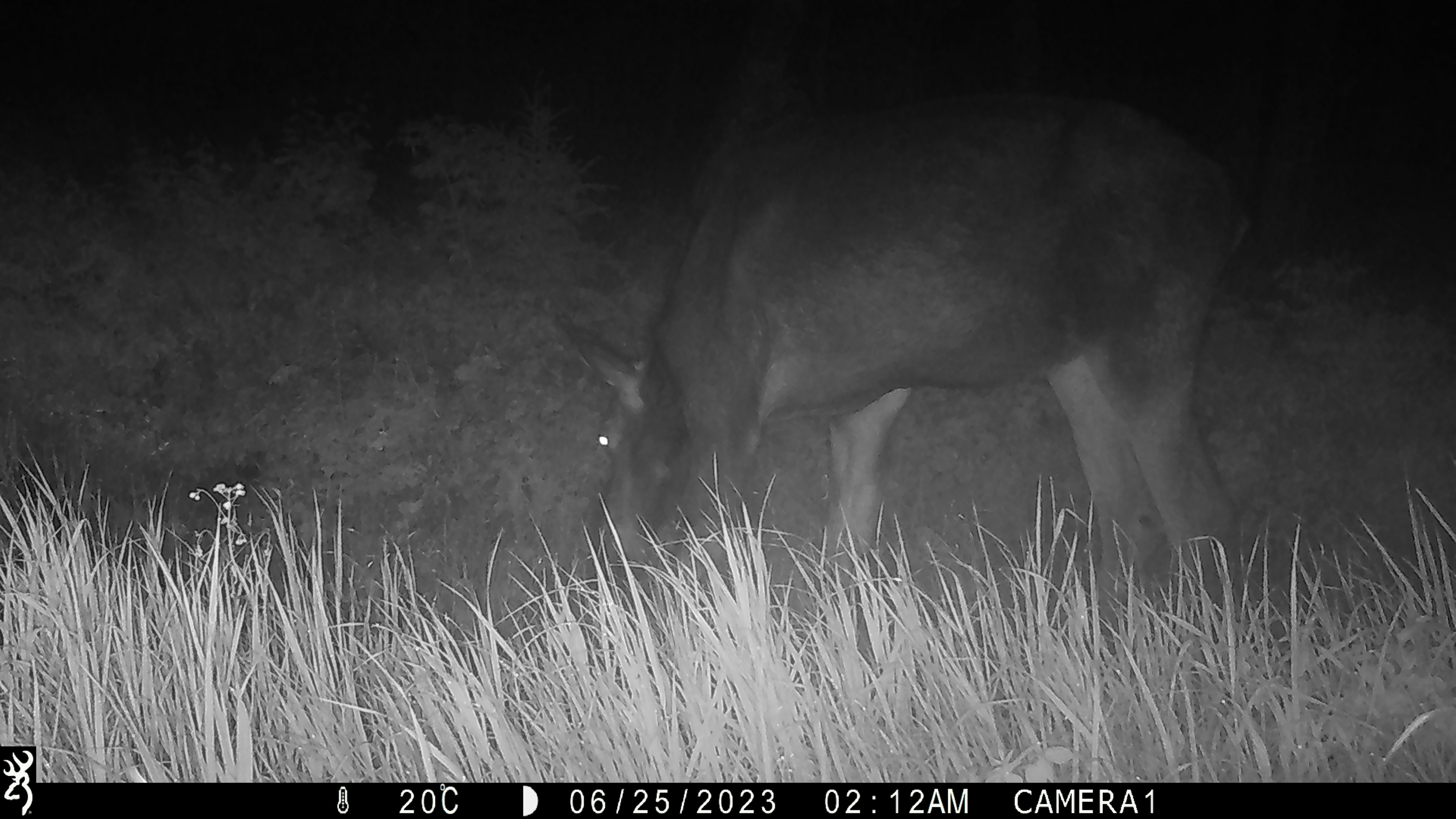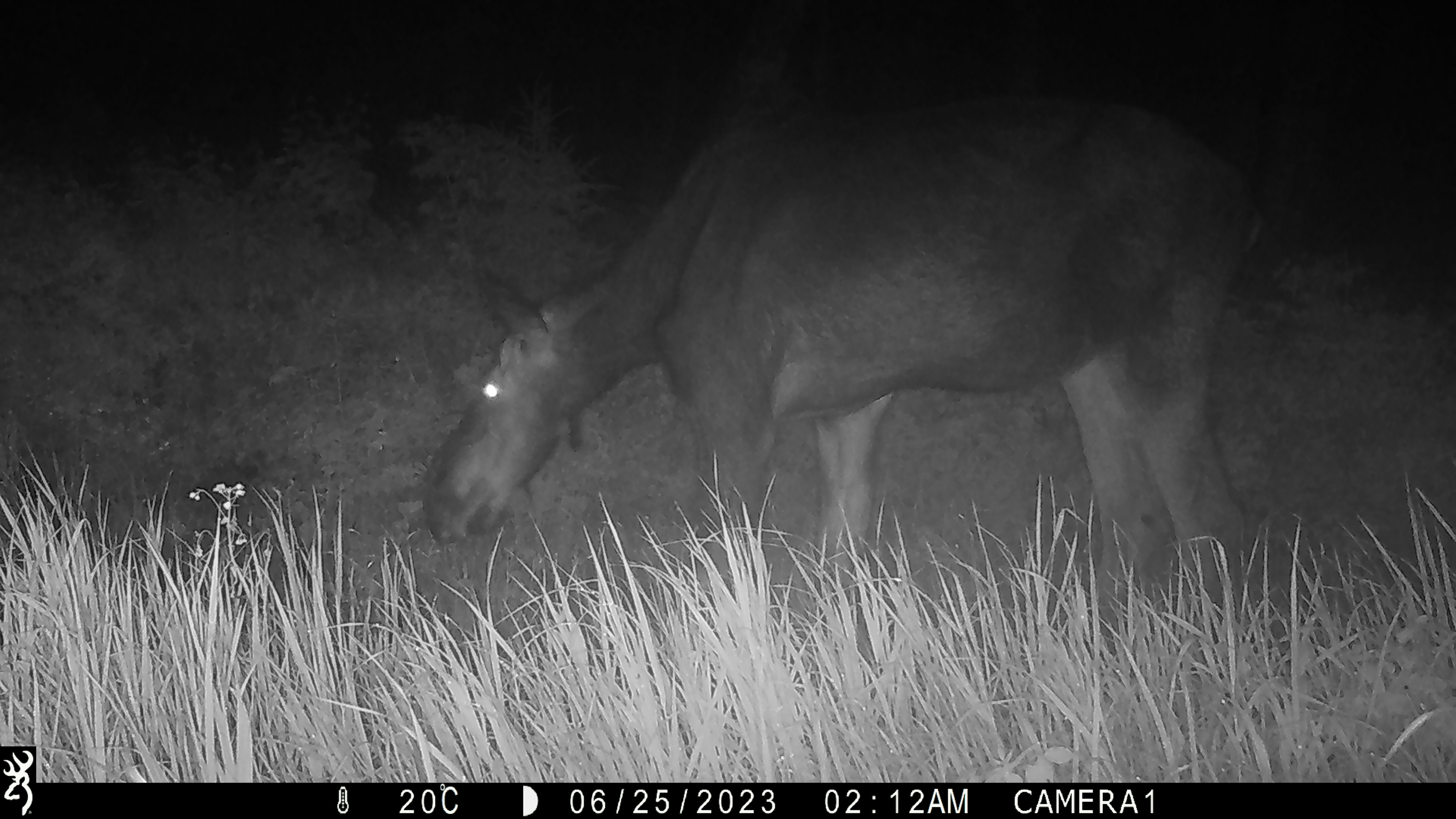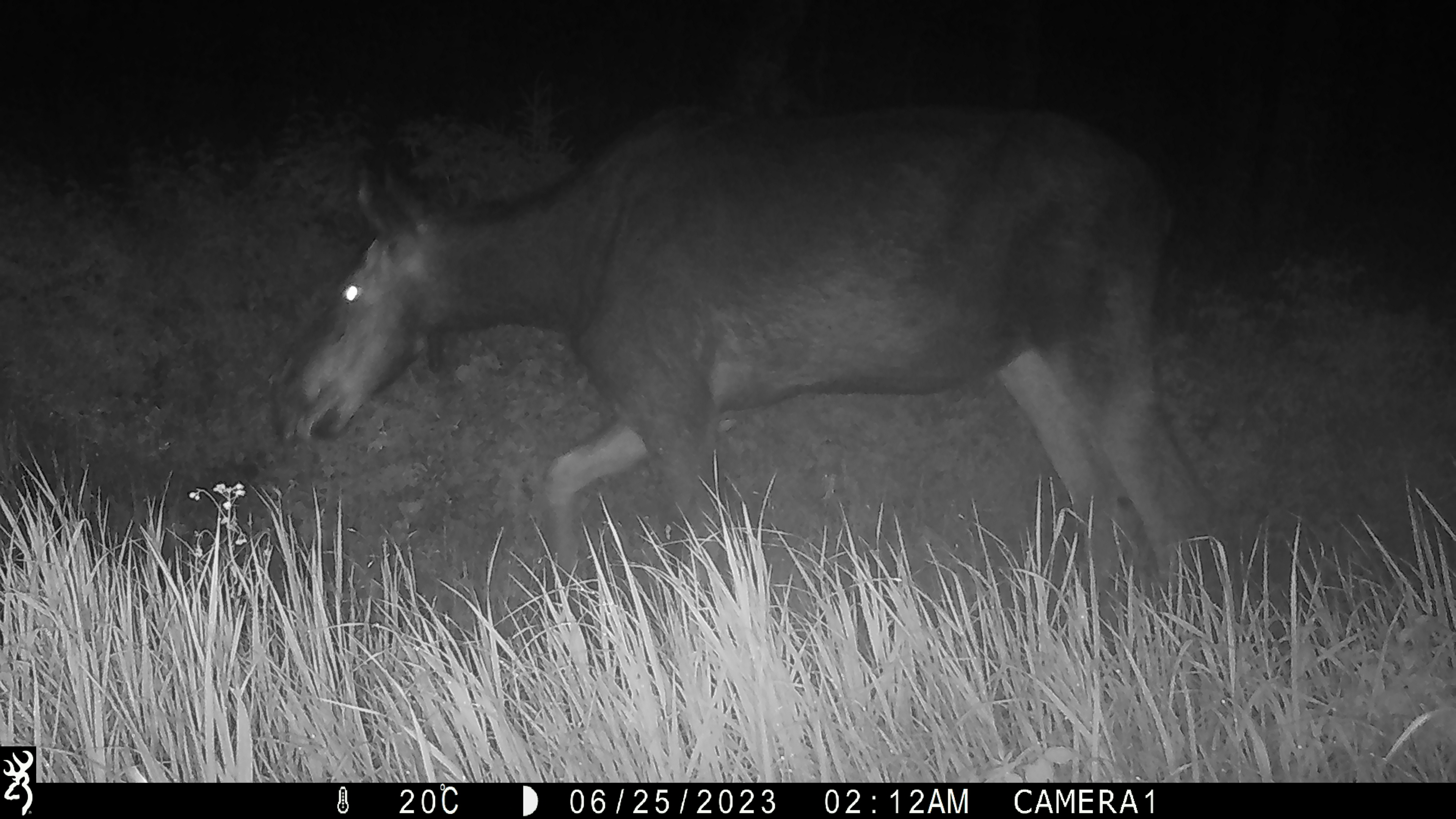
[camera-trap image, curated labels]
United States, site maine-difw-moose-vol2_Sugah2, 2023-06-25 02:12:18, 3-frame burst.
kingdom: Animalia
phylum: Chordata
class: Mammalia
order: Artiodactyla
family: Cervidae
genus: Alces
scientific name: Alces alces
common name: moose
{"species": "moose (Alces alces)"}